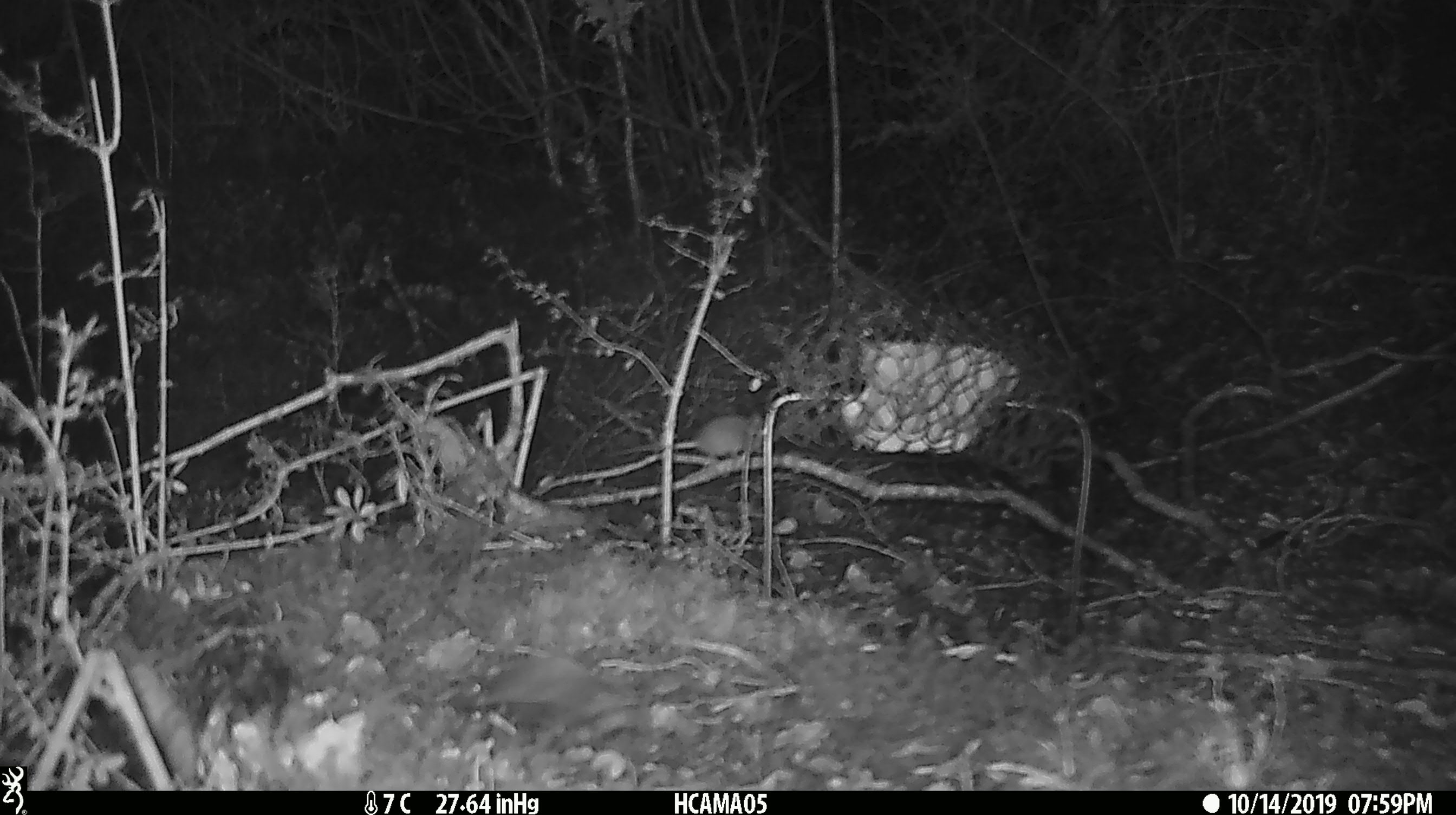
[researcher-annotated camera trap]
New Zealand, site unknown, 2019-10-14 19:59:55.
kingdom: Animalia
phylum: Chordata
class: Mammalia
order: Rodentia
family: Muridae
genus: Mus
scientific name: Mus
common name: mouse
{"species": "mouse (Mus)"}